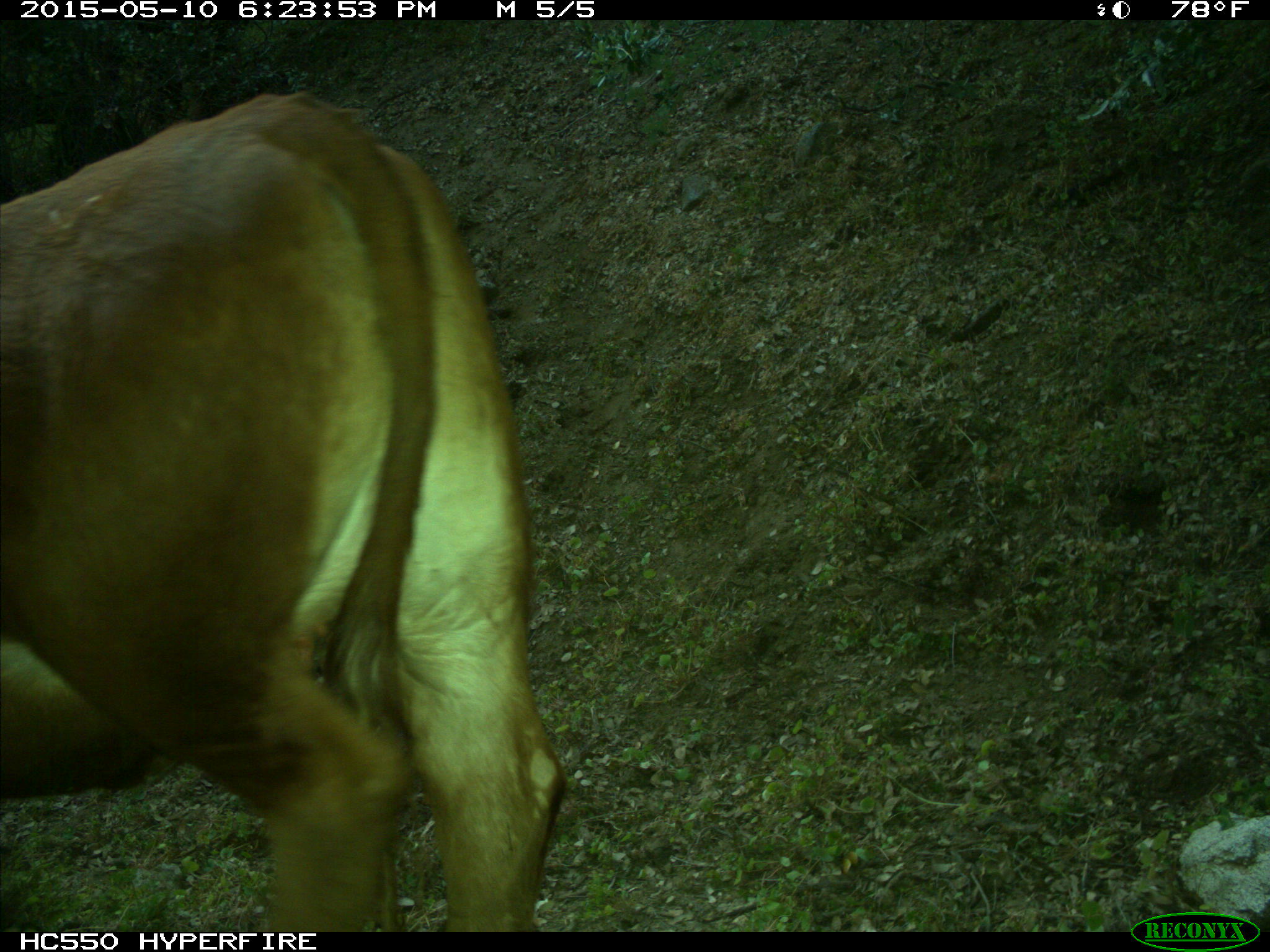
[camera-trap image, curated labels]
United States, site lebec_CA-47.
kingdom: Animalia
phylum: Chordata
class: Mammalia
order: Artiodactyla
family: Bovidae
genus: Bos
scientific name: Bos taurus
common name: domestic cow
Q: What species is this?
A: Bos taurus (domestic cow).